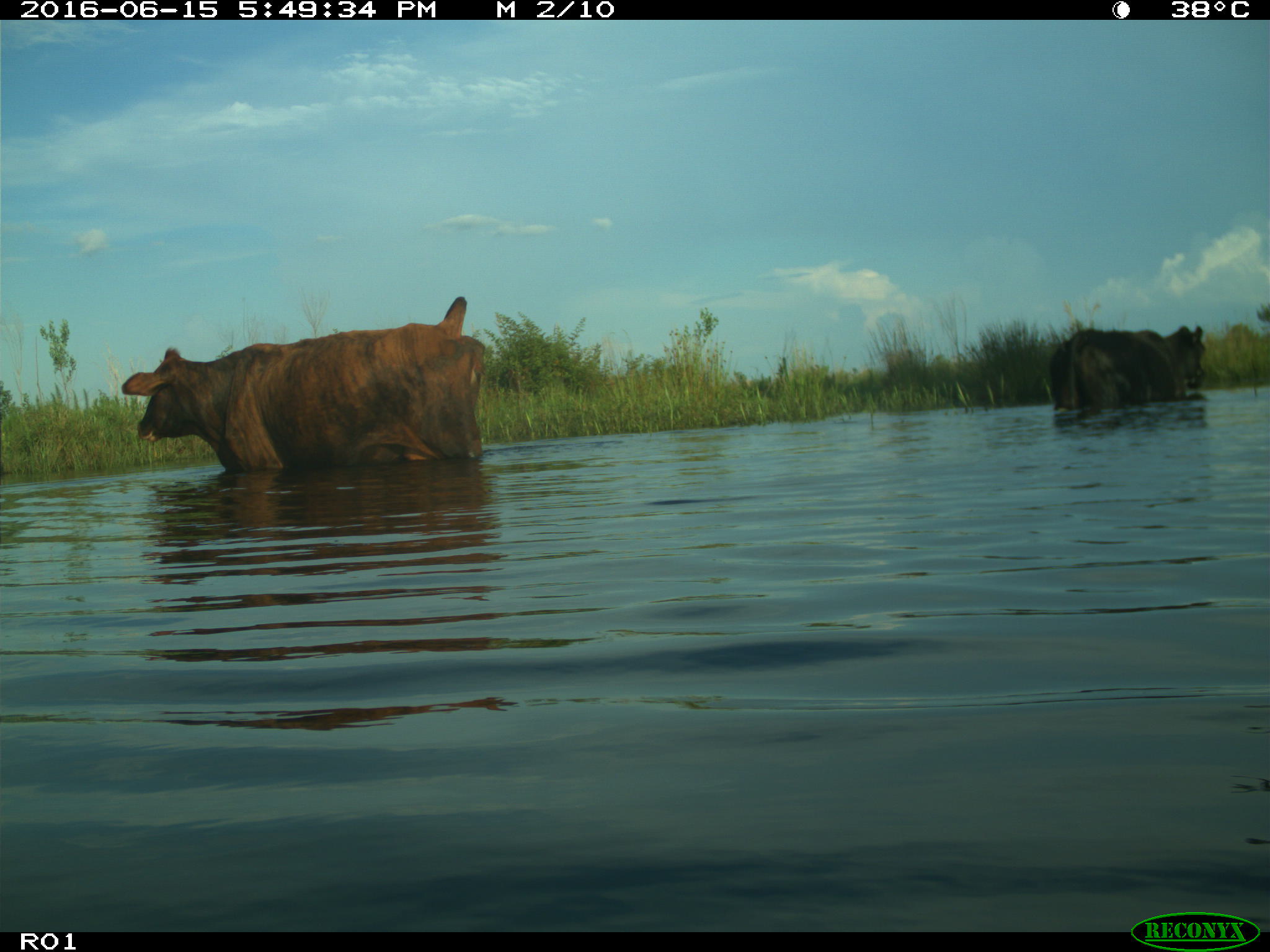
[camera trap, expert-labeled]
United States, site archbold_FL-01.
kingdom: Animalia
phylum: Chordata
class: Mammalia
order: Artiodactyla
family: Bovidae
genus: Bos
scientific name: Bos taurus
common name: domestic cow